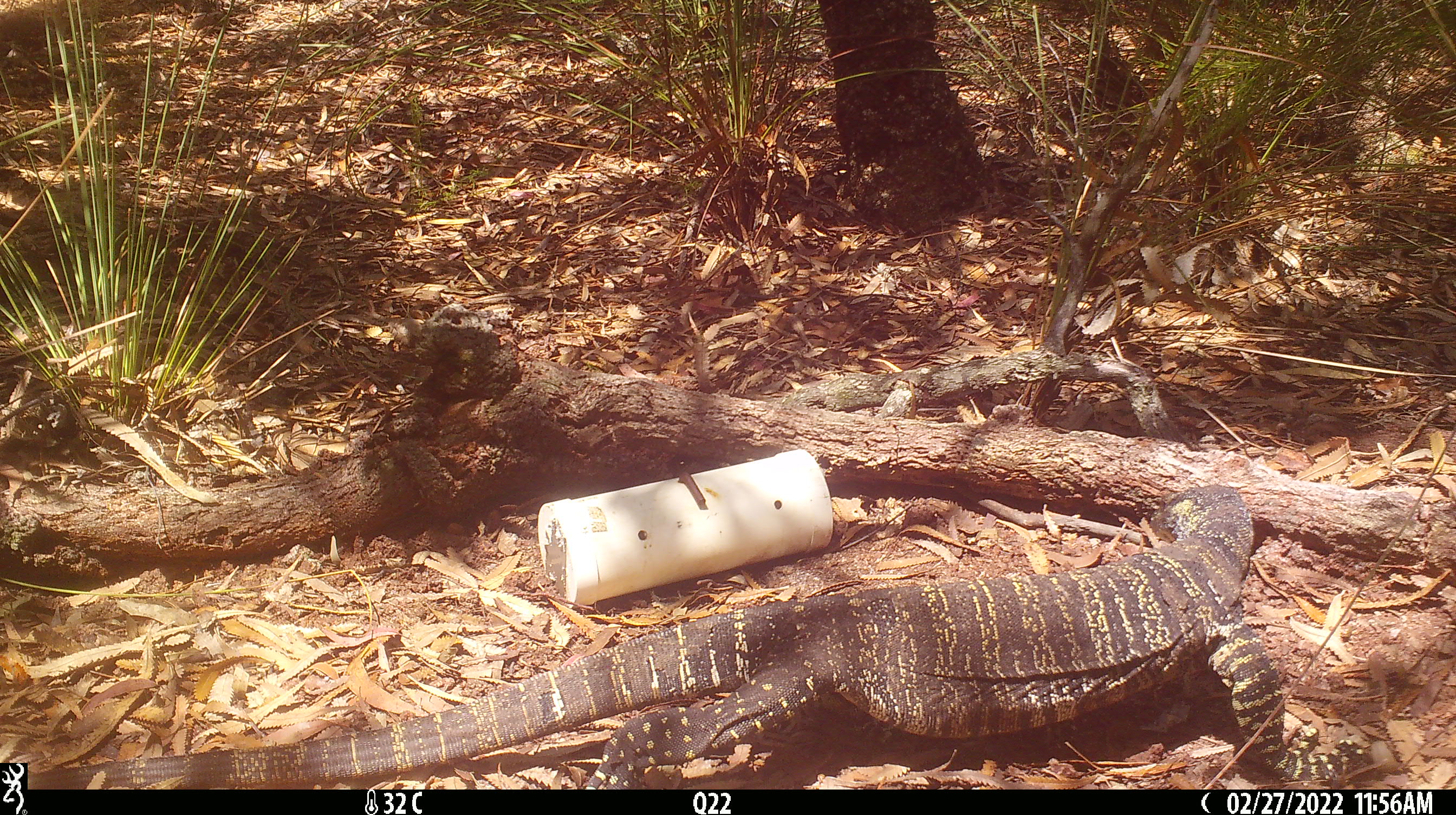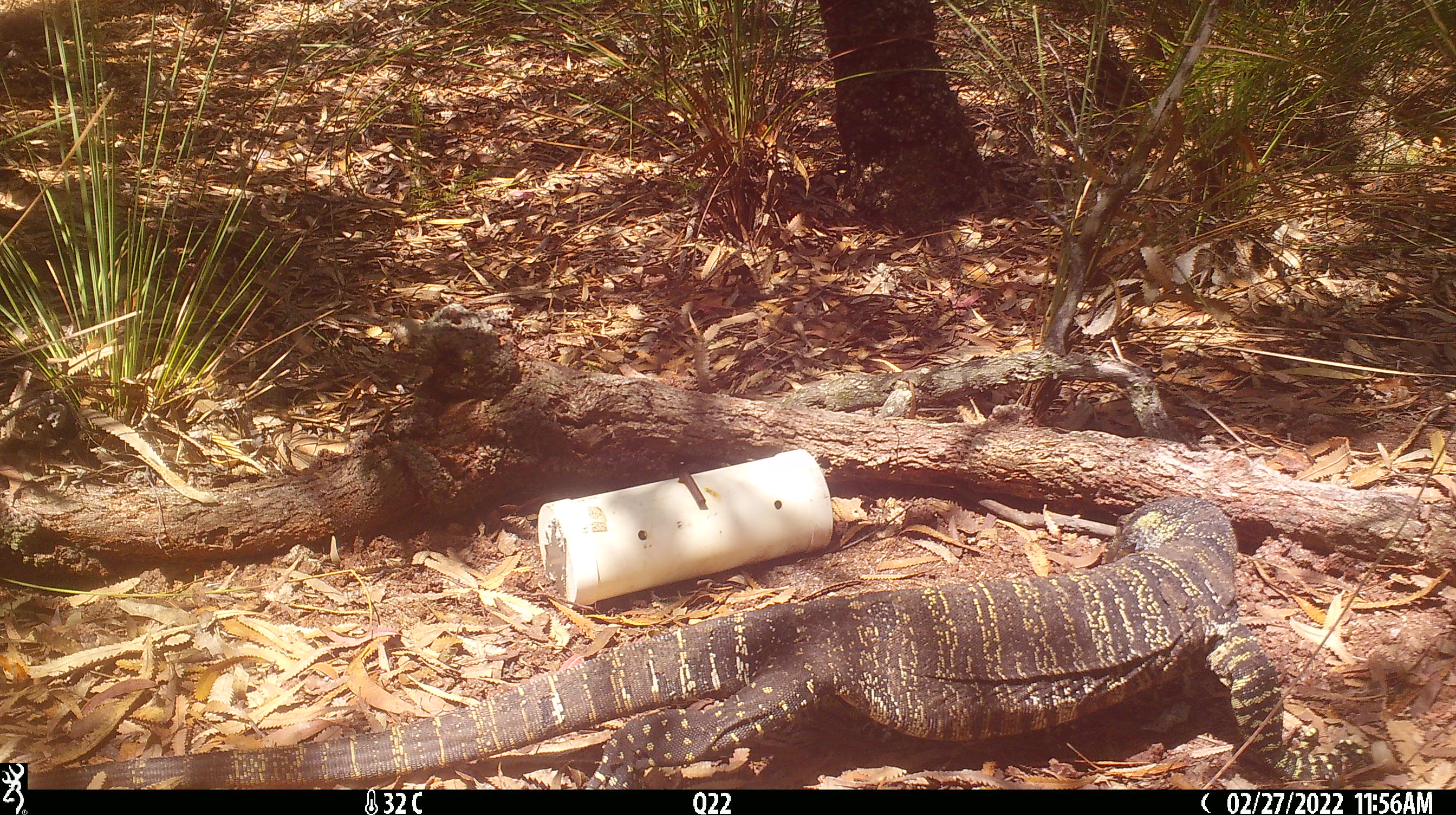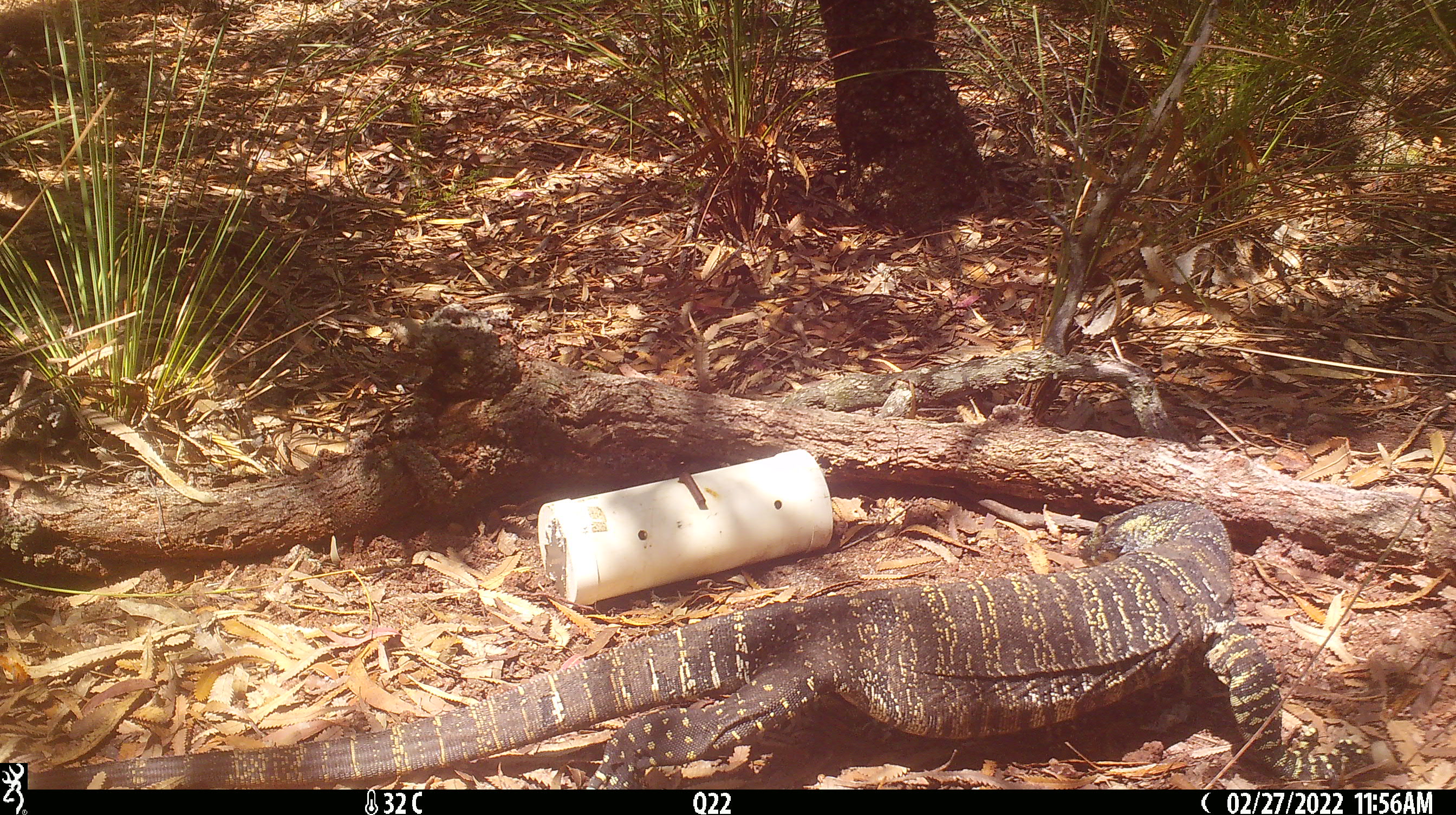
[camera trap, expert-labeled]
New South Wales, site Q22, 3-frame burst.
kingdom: Animalia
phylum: Chordata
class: Reptilia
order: Squamata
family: Varanidae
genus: Varanus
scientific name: Varanus varius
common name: lace monitor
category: goanna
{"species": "goanna (lace monitor) (Varanus varius)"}